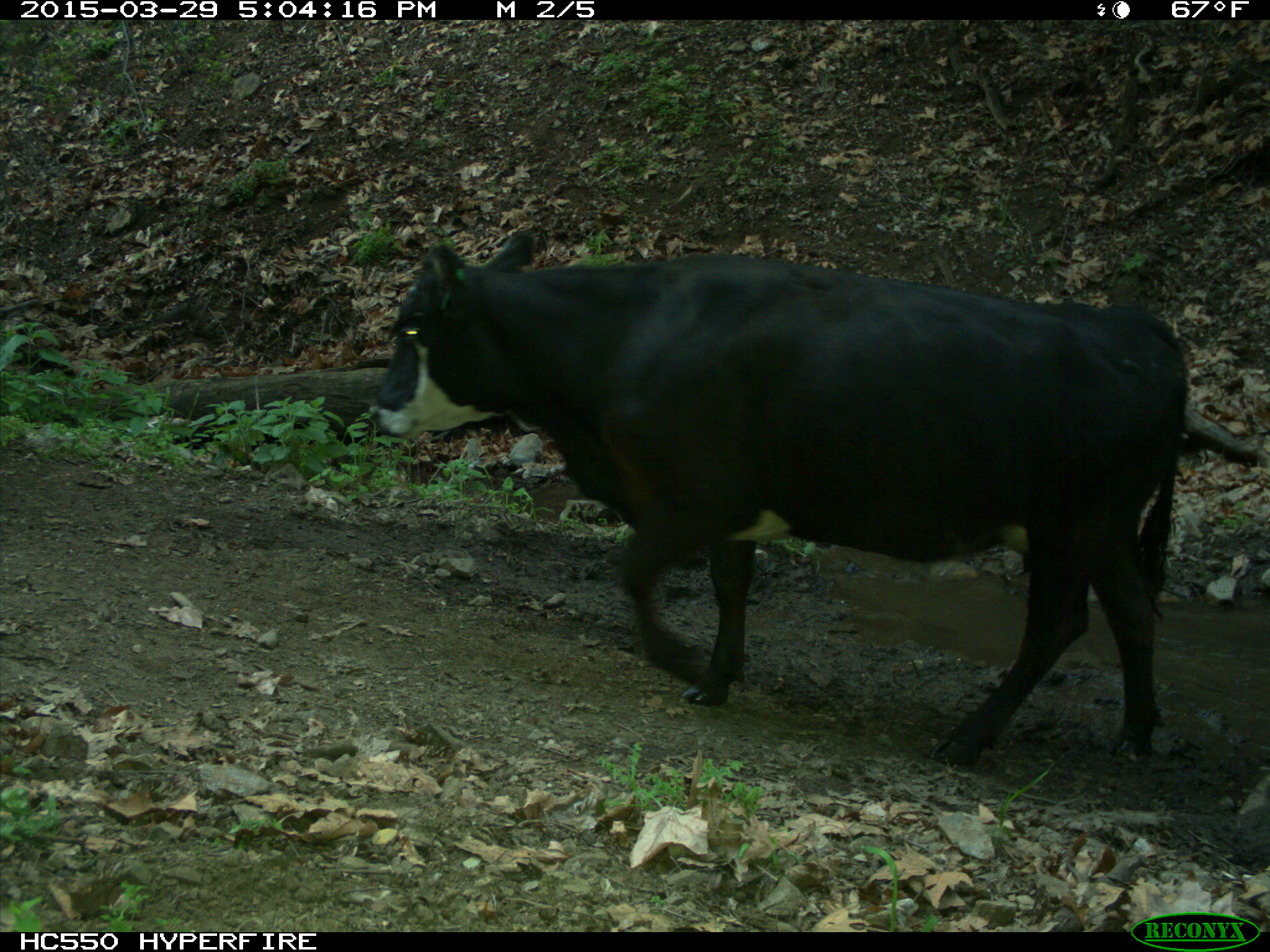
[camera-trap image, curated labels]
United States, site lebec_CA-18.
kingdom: Animalia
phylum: Chordata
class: Mammalia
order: Artiodactyla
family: Bovidae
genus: Bos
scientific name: Bos taurus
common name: domestic cow